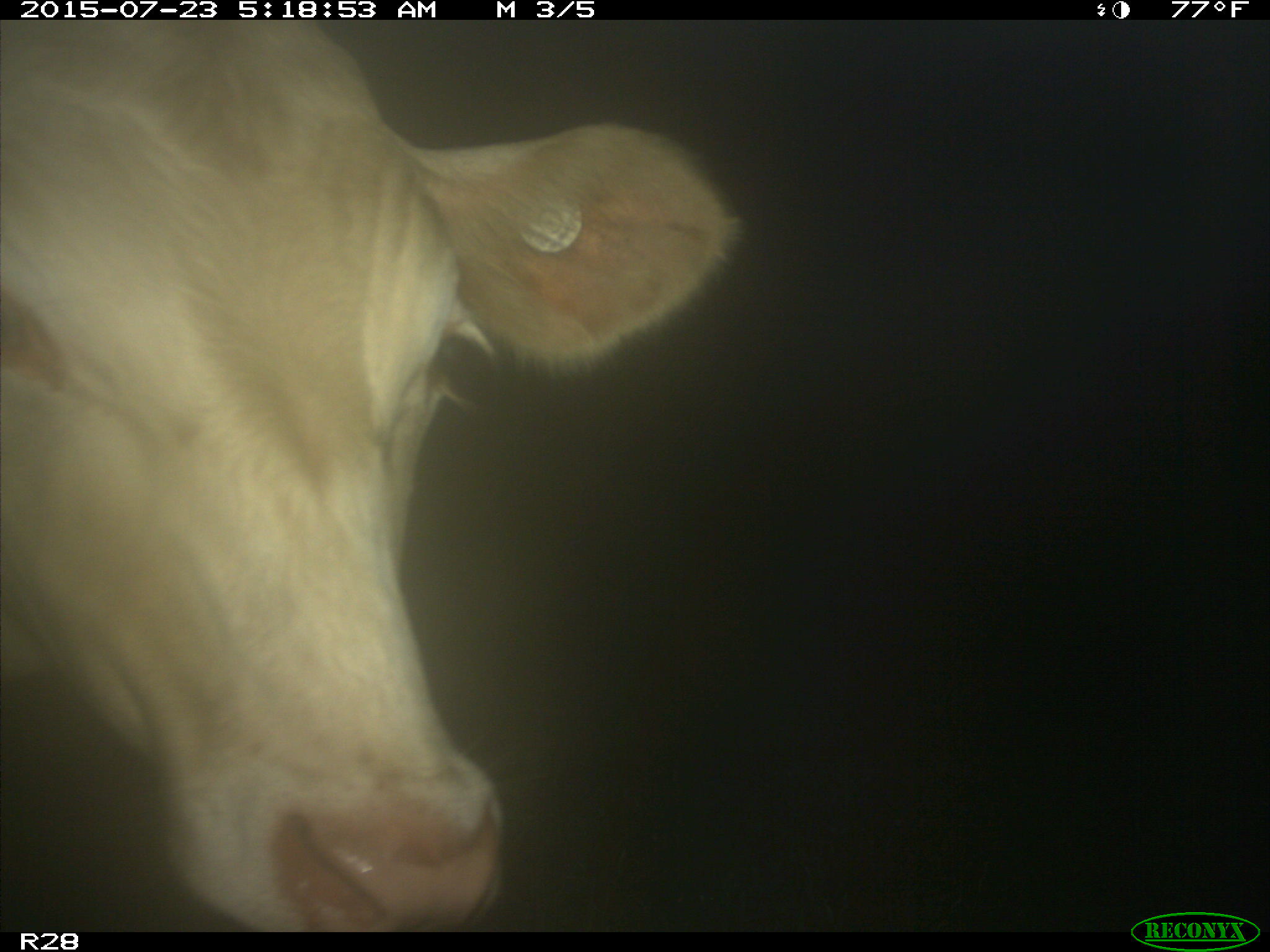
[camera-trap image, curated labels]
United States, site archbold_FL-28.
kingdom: Animalia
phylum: Chordata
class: Mammalia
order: Artiodactyla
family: Bovidae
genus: Bos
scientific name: Bos taurus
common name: domestic cow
Bos taurus (domestic cow).